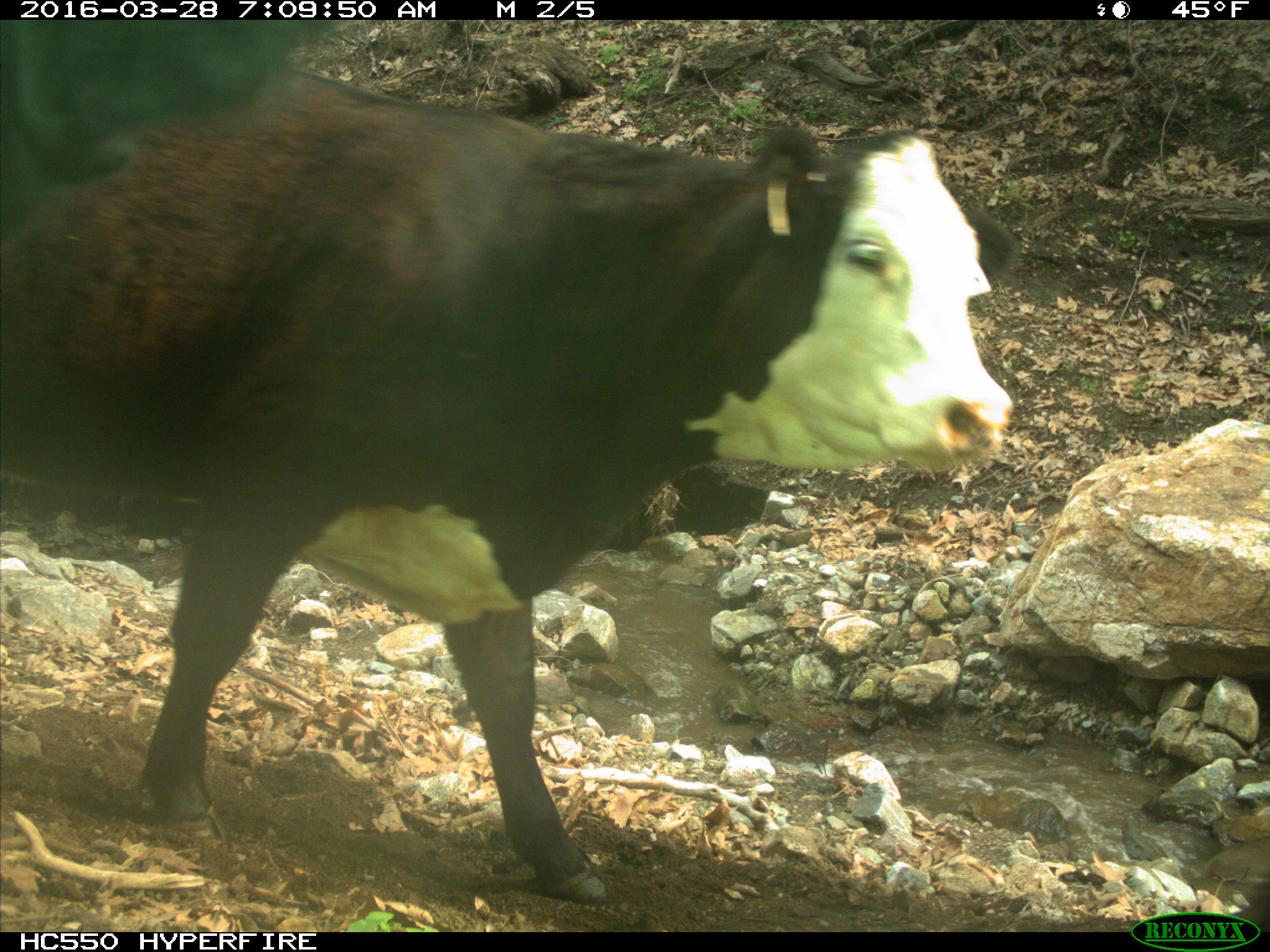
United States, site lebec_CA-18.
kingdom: Animalia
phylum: Chordata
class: Mammalia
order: Artiodactyla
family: Bovidae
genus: Bos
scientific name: Bos taurus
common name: domestic cow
Bos taurus (domestic cow).